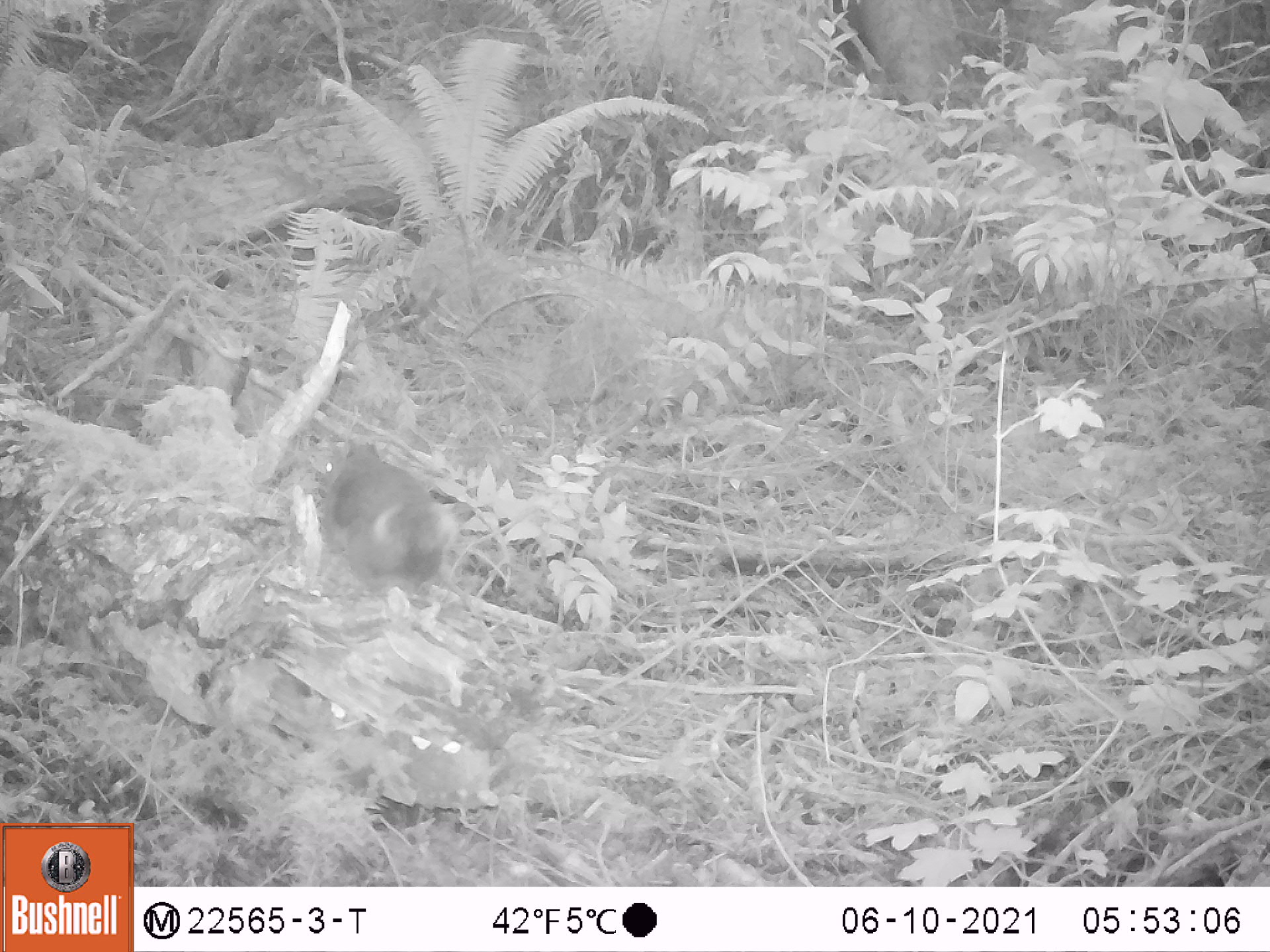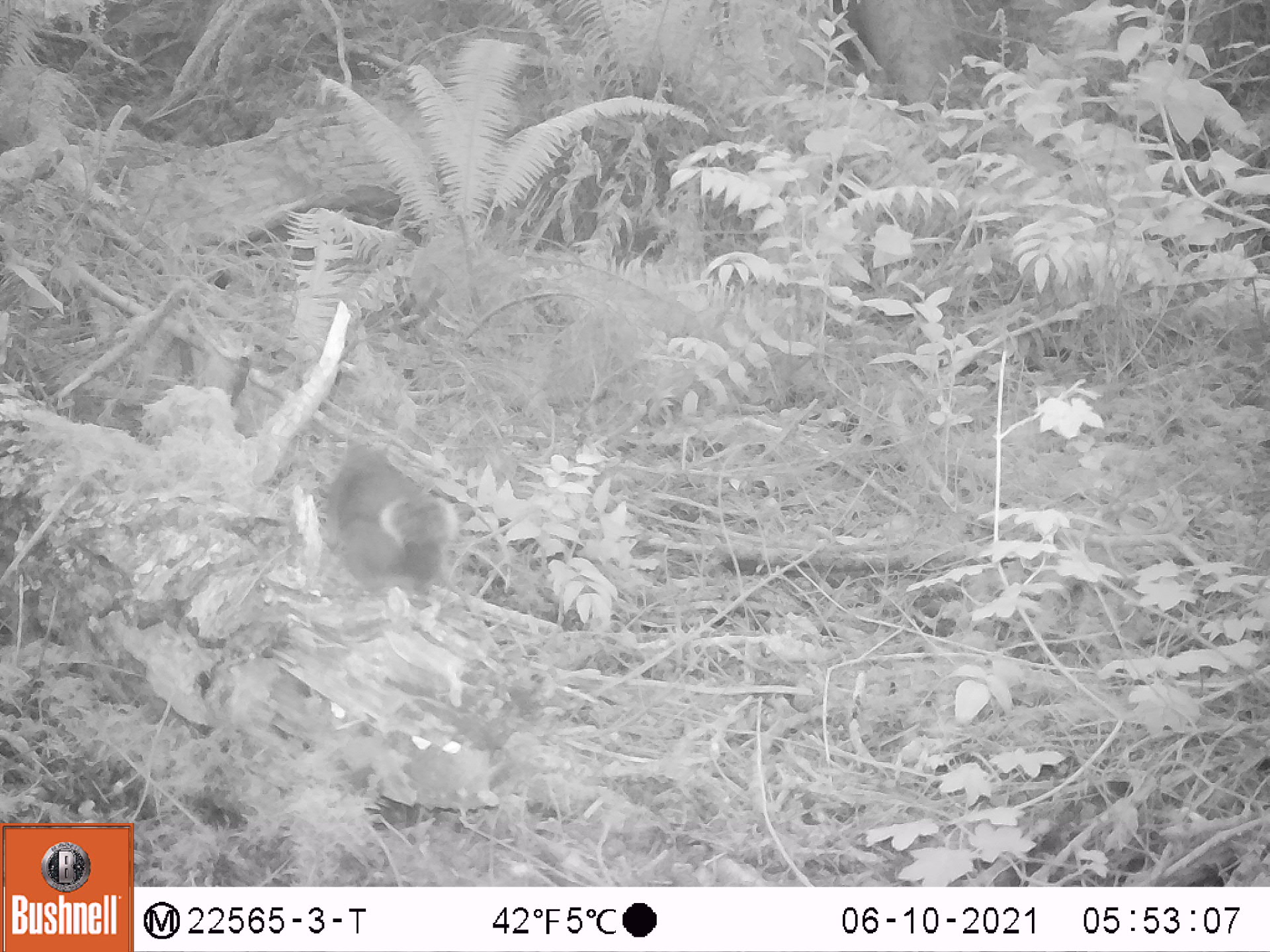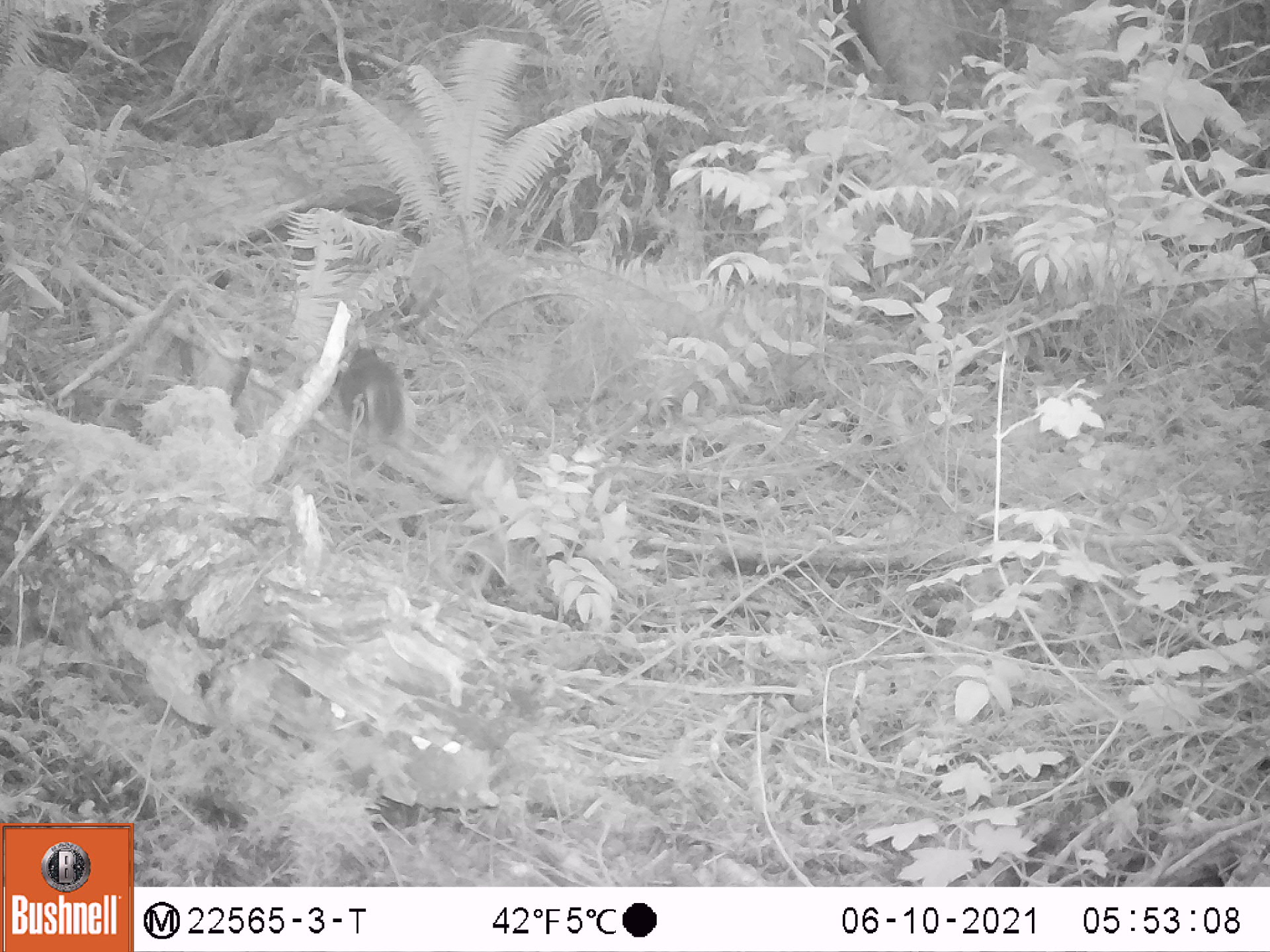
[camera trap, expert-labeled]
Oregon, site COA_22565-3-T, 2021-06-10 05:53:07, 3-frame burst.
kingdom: Animalia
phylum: Chordata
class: Mammalia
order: Rodentia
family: Sciuridae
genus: Tamiasciurus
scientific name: Tamiasciurus douglasii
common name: douglas squirrel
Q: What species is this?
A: Douglas squirrel (Tamiasciurus douglasii).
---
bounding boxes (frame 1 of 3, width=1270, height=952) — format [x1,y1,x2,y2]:
douglas squirrel: [313,426,465,605]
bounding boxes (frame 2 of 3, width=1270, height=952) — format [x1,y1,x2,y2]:
douglas squirrel: [316,426,464,609]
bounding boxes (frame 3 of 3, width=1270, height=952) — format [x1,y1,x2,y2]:
douglas squirrel: [335,340,422,458]